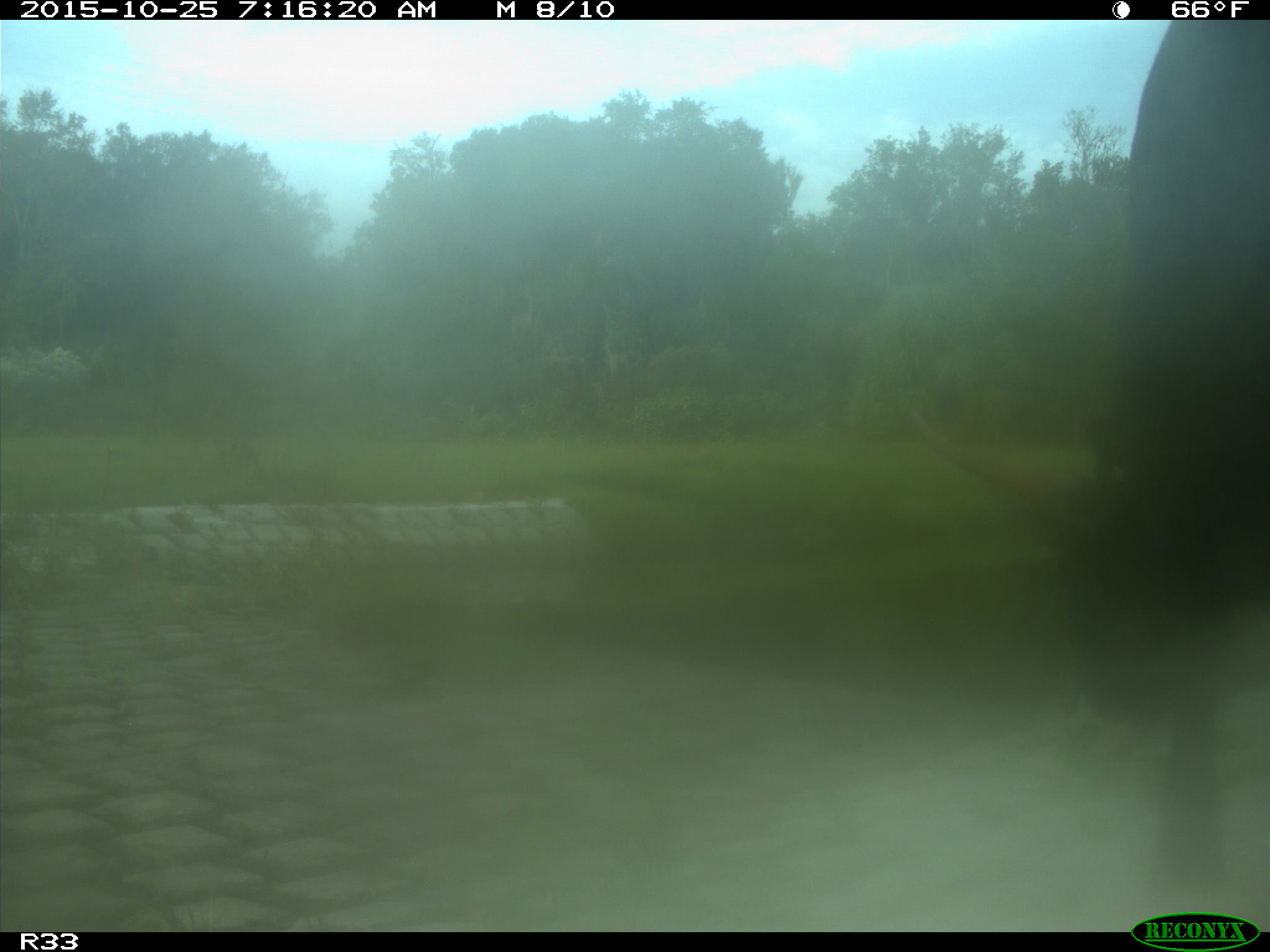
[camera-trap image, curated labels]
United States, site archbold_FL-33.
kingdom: Animalia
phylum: Chordata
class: Mammalia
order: Artiodactyla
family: Bovidae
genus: Bos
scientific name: Bos taurus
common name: domestic cow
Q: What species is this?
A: Bos taurus (domestic cow).